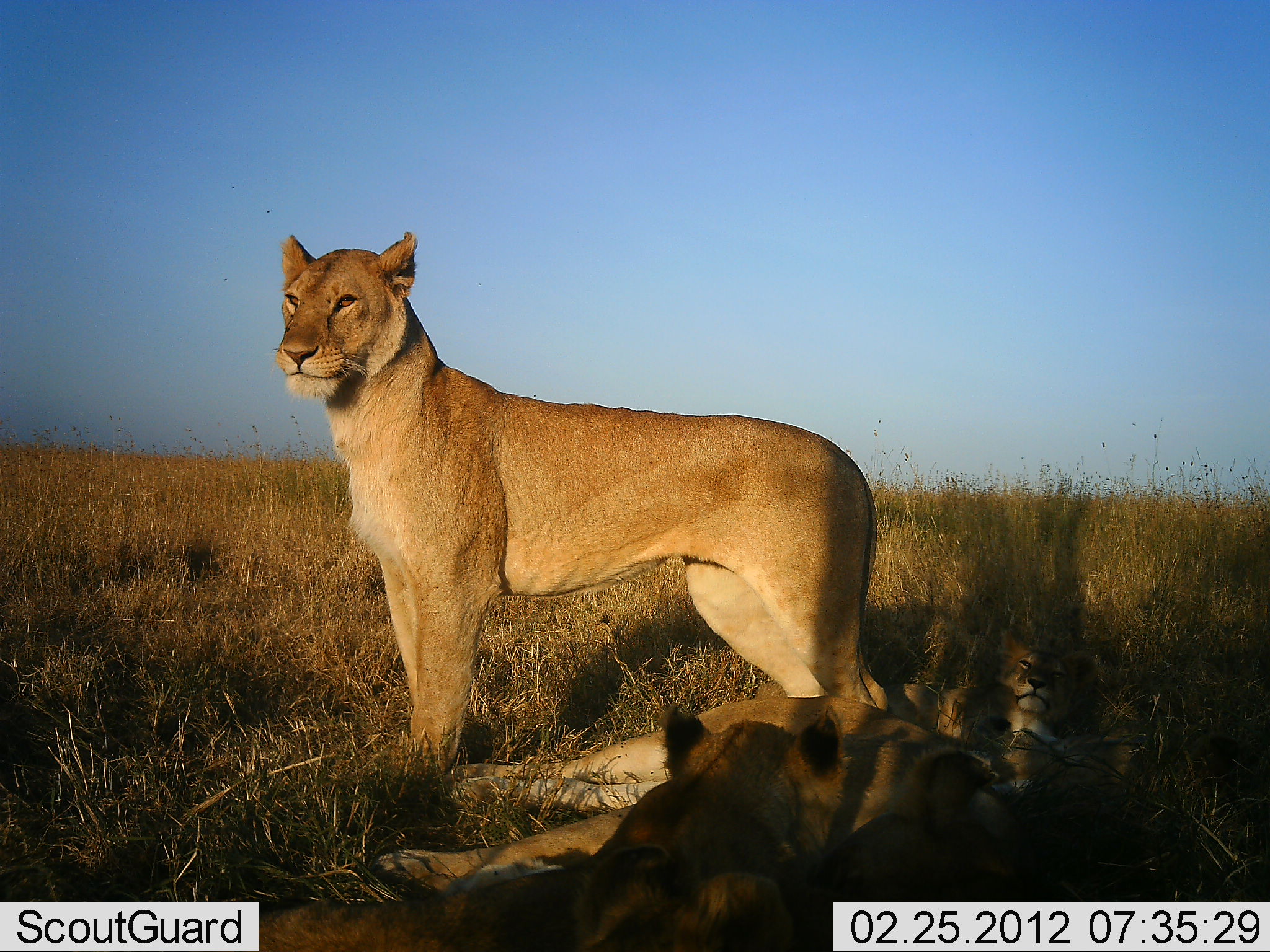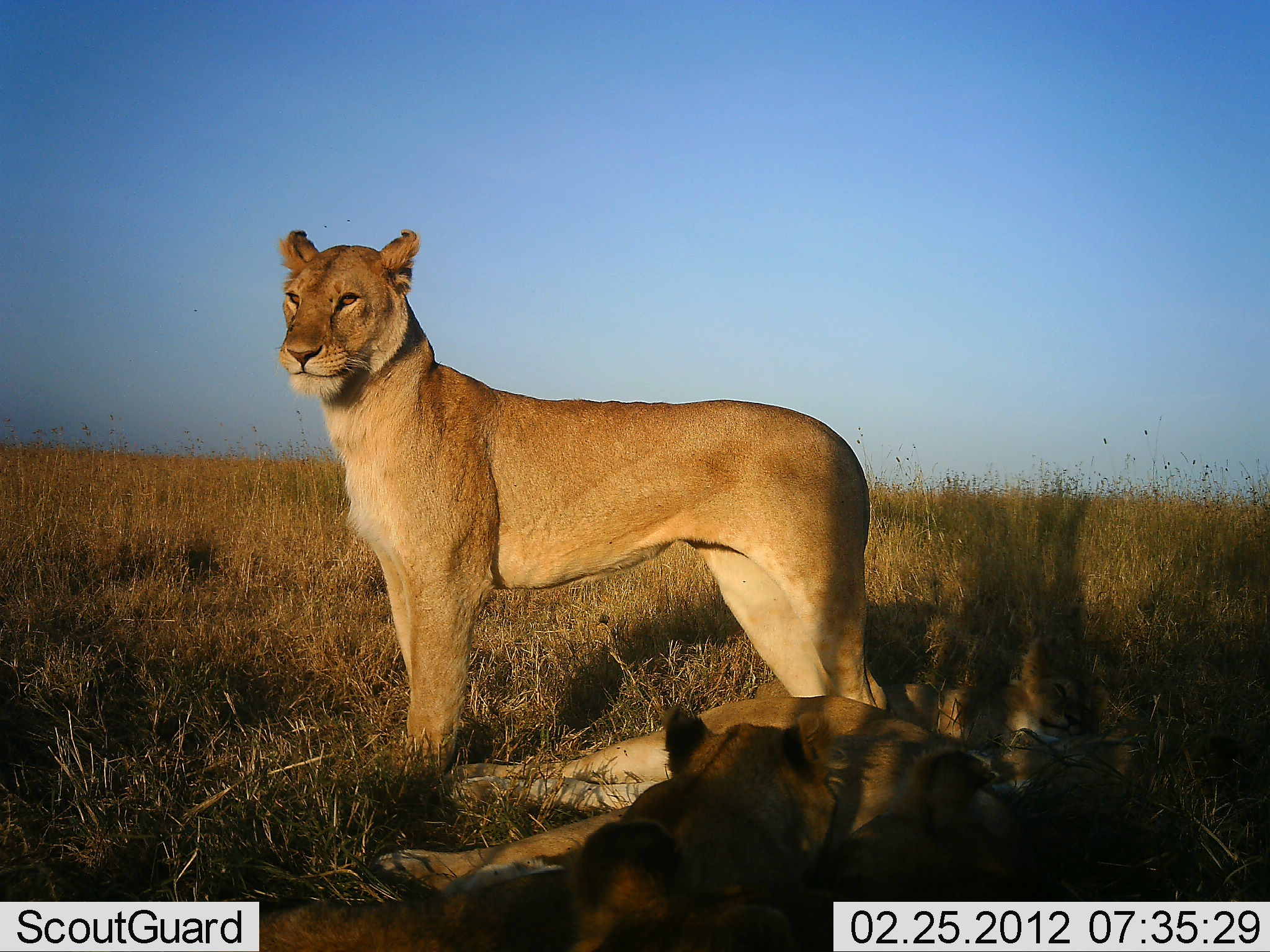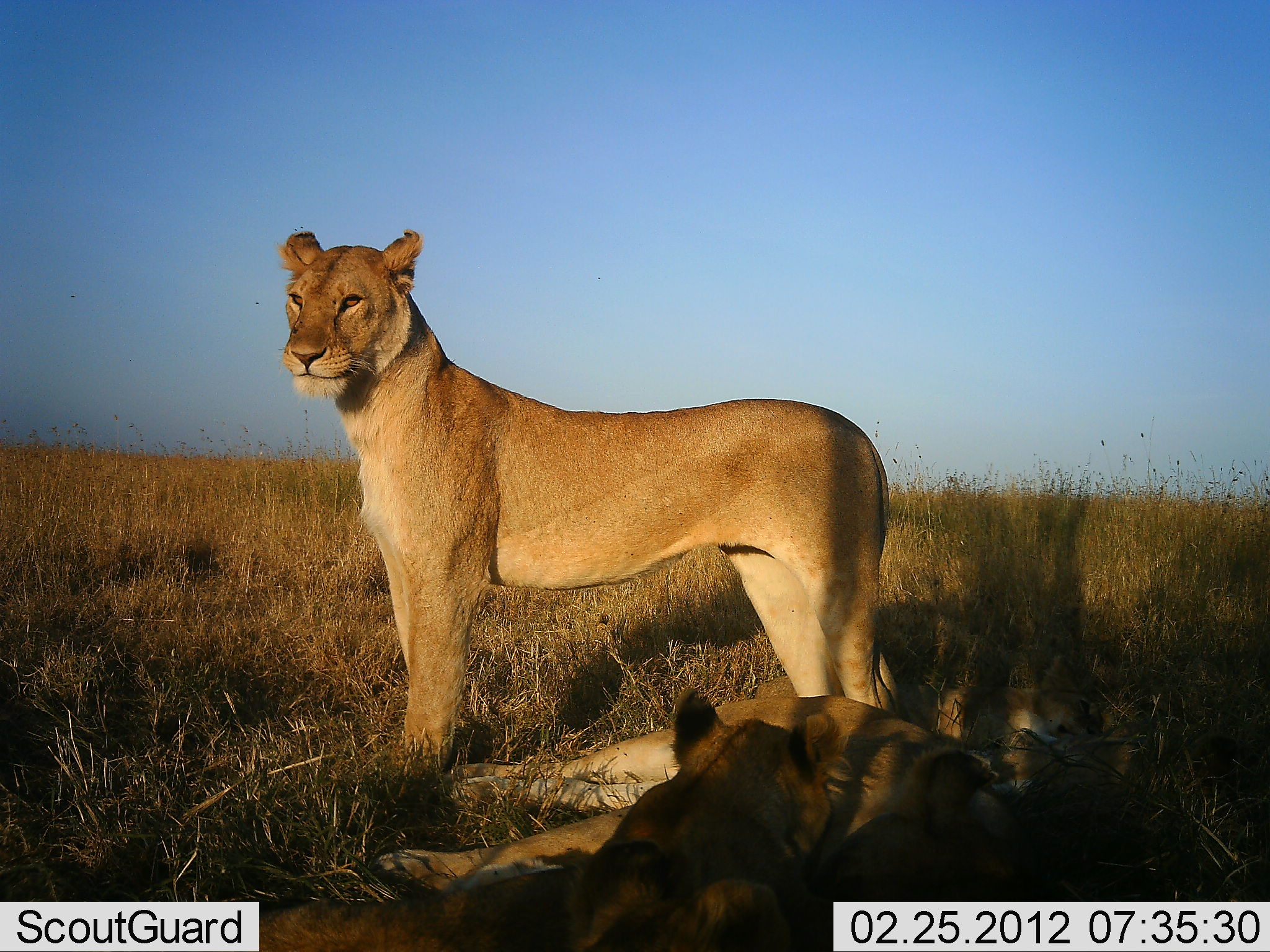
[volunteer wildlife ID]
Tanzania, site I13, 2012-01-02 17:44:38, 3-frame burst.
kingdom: Animalia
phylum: Chordata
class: Mammalia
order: Carnivora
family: Felidae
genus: Panthera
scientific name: Panthera leo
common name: lion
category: lionfemale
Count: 4.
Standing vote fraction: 76%.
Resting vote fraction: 86%.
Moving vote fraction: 0%.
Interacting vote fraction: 14%.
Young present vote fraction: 57%.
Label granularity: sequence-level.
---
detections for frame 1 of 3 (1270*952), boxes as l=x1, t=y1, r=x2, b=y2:
animal: l=271, t=228, r=892, b=824; l=398, t=690, r=1072, b=943; l=229, t=708, r=845, b=952; l=428, t=638, r=1096, b=815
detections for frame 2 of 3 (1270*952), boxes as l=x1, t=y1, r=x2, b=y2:
animal: l=271, t=228, r=892, b=824; l=433, t=680, r=1110, b=920; l=229, t=708, r=845, b=952; l=428, t=638, r=1096, b=815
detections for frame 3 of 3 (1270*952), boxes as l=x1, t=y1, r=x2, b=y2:
animal: l=271, t=228, r=892, b=824; l=229, t=708, r=845, b=952; l=346, t=696, r=1013, b=906; l=428, t=638, r=1096, b=815